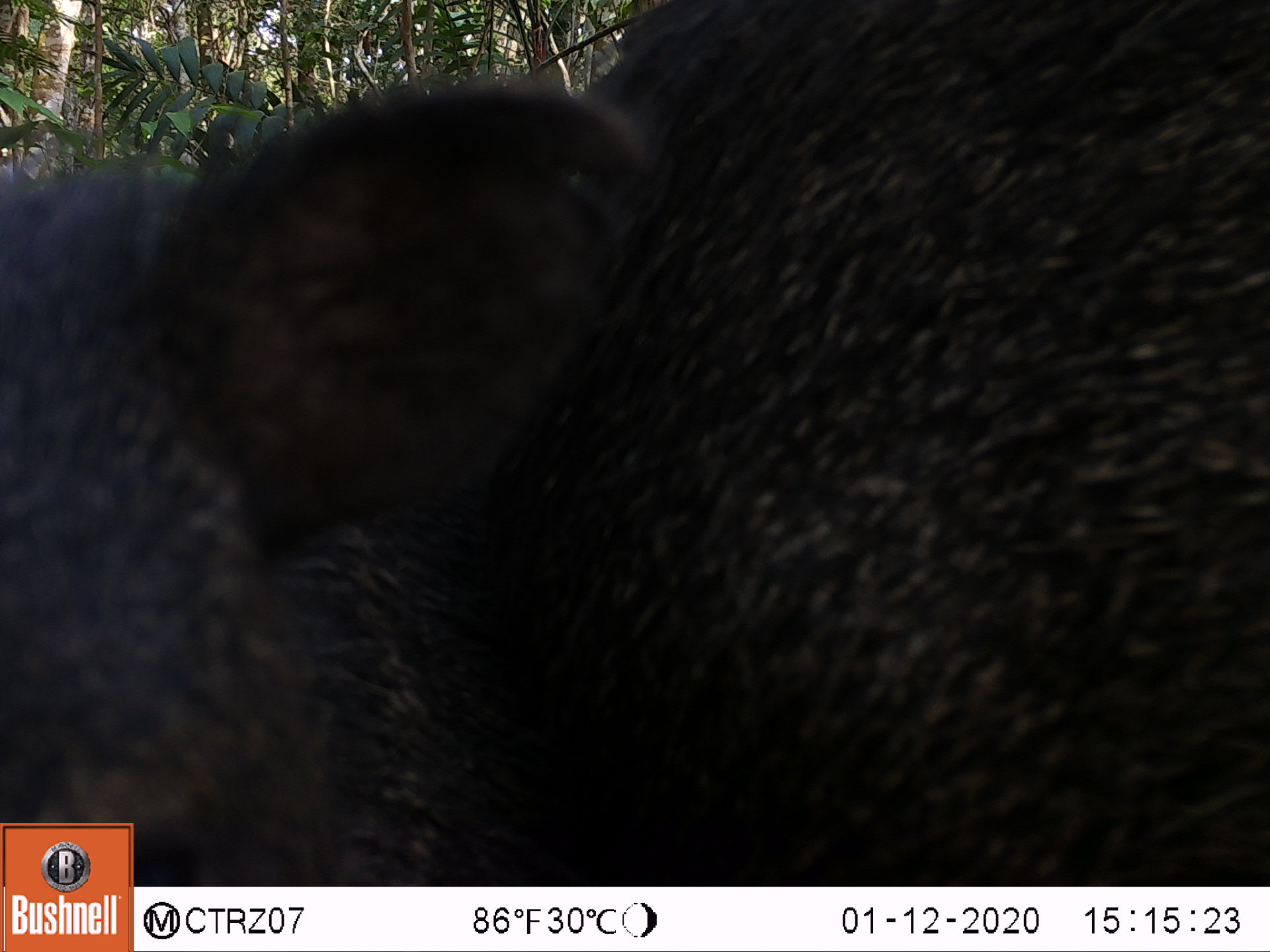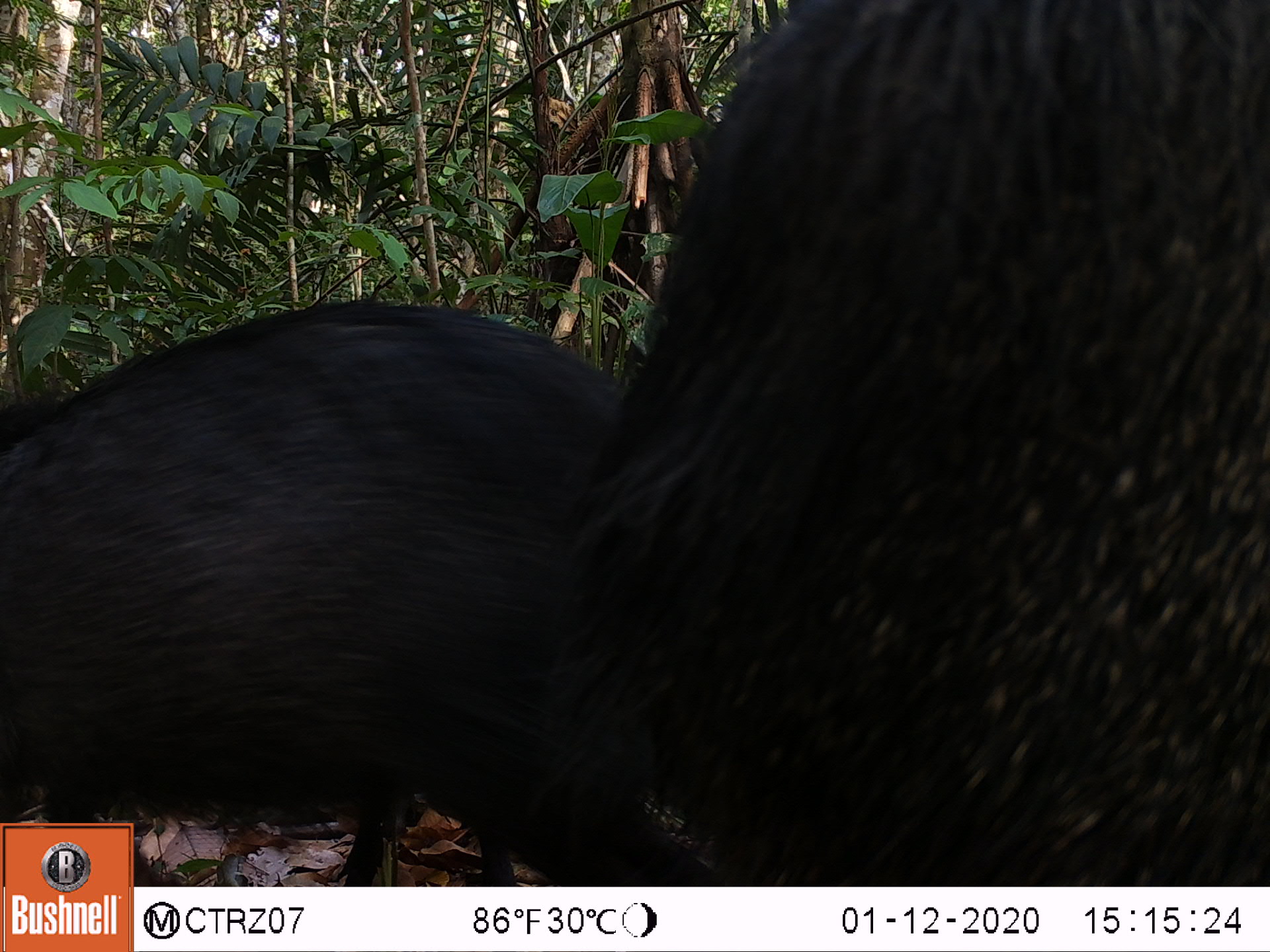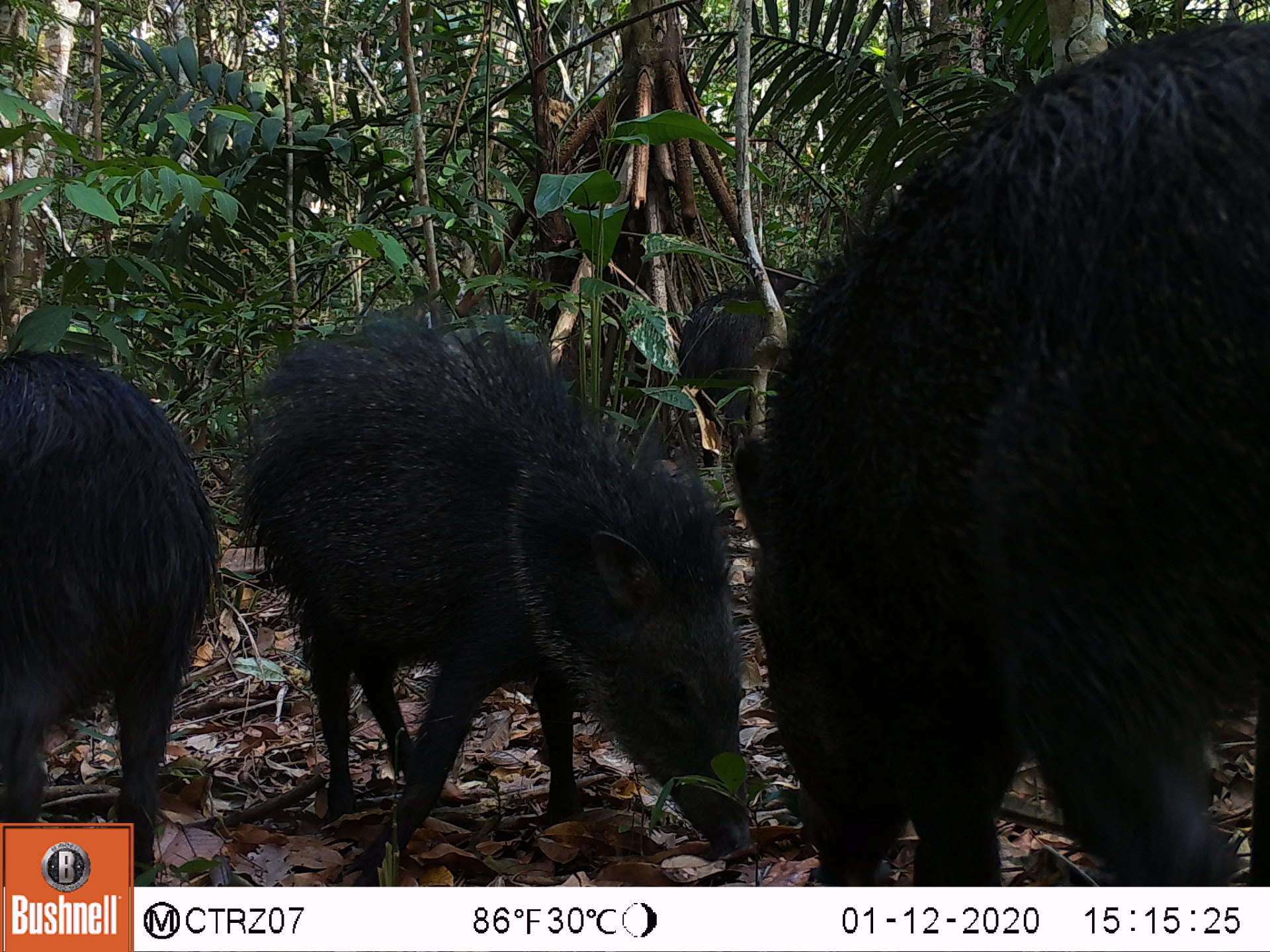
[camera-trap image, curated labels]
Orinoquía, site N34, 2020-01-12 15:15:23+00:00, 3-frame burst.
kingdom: Animalia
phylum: Chordata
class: Mammalia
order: Artiodactyla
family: Tayassuidae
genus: Pecari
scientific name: Pecari tajacu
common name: collared peccary